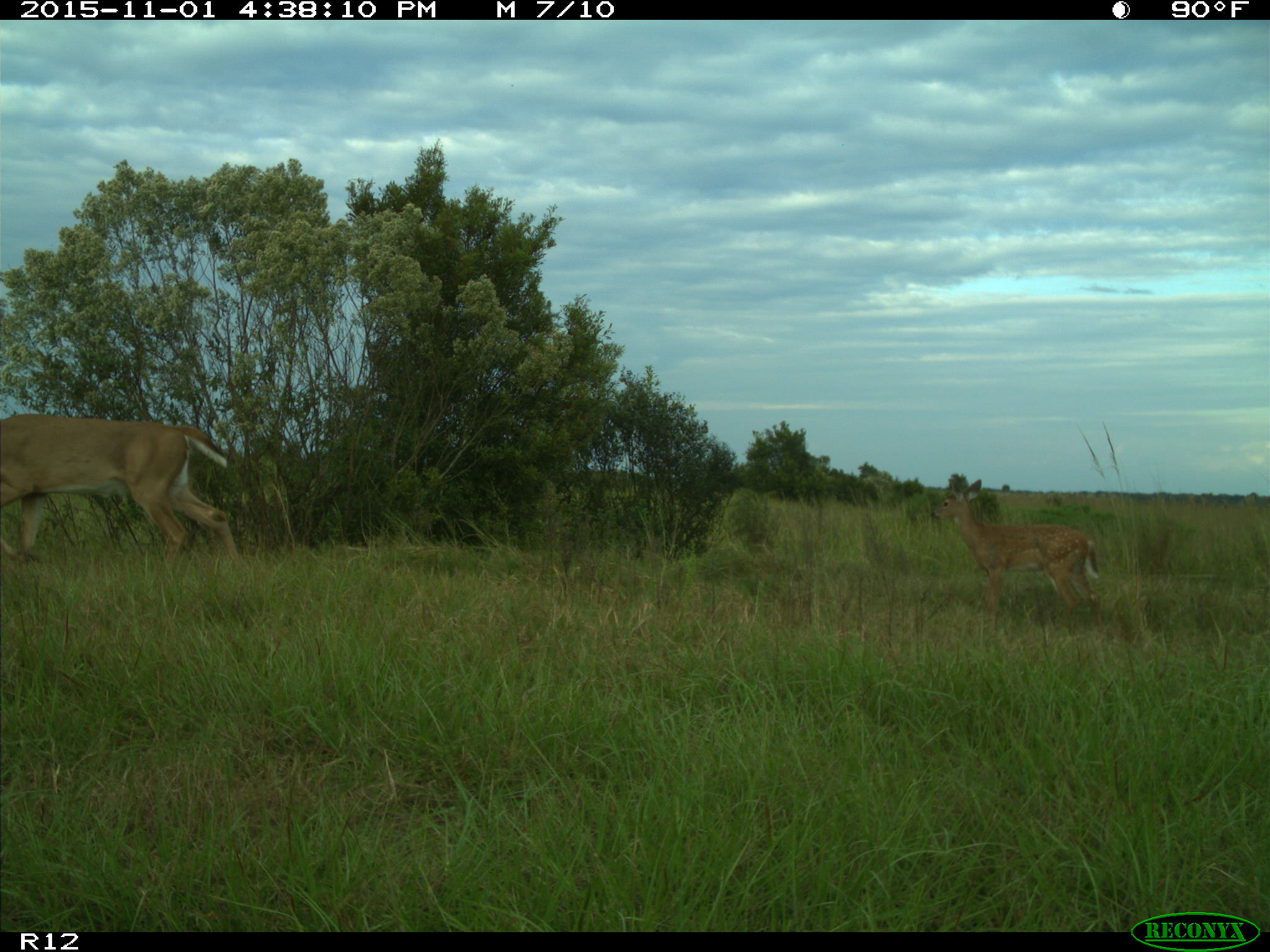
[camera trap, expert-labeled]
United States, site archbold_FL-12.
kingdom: Animalia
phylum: Chordata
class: Mammalia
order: Artiodactyla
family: Cervidae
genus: Odocoileus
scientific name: Odocoileus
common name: deer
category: unidentified deer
Unidentified deer (deer) (Odocoileus).